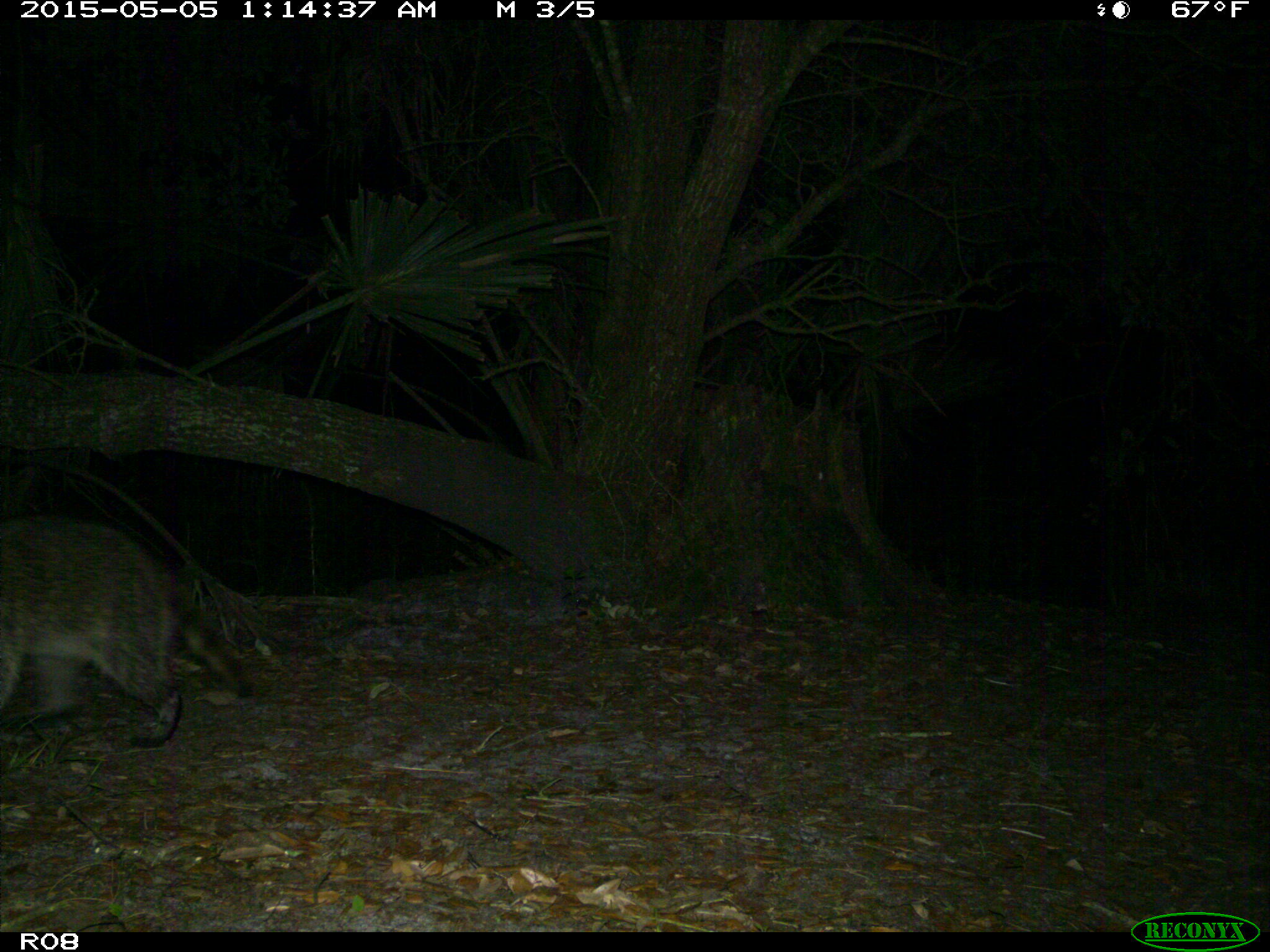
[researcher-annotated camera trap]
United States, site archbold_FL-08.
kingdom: Animalia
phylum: Chordata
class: Mammalia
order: Carnivora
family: Procyonidae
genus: Procyon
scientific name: Procyon lotor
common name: common raccoon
Procyon lotor (common raccoon).